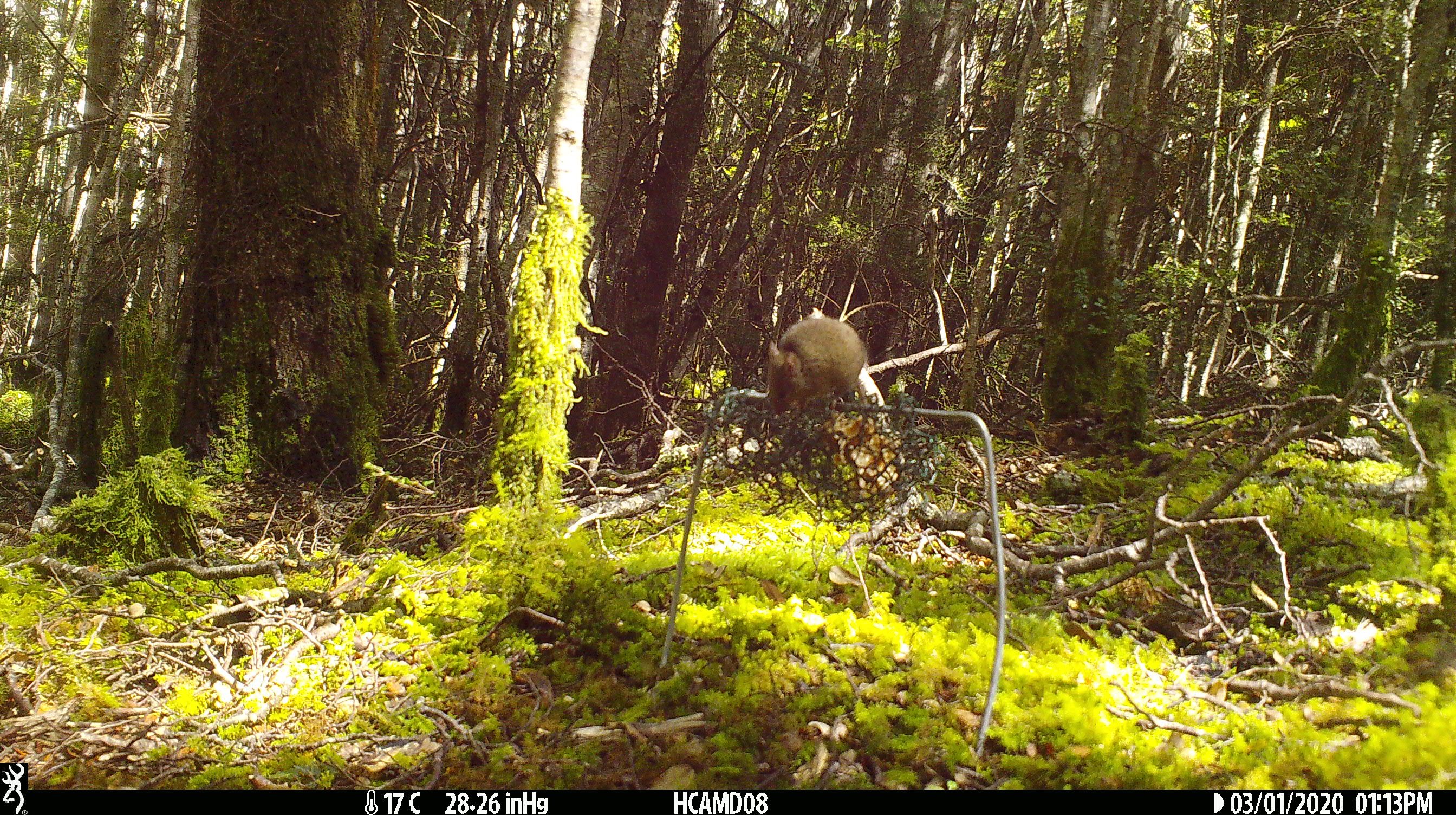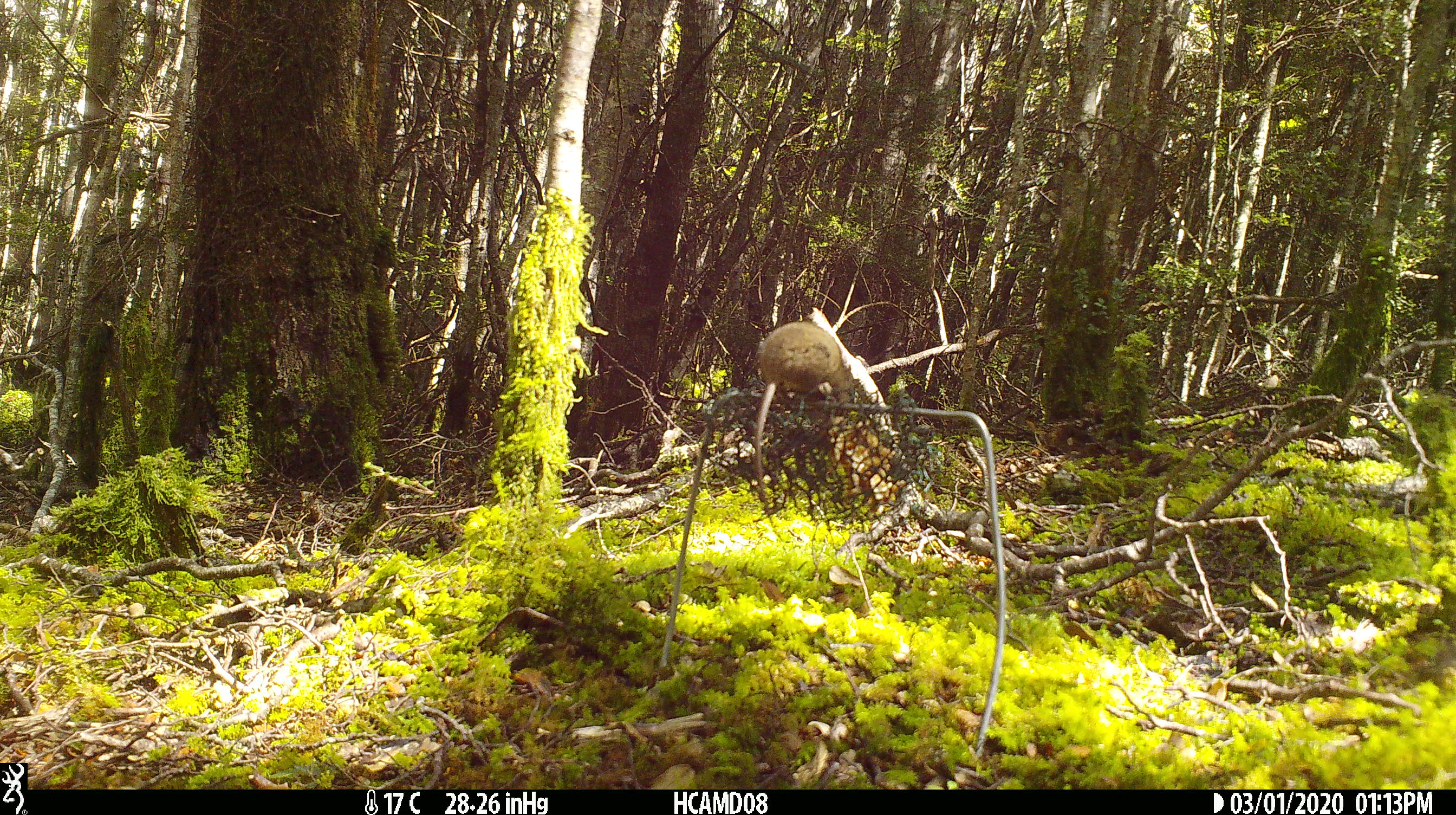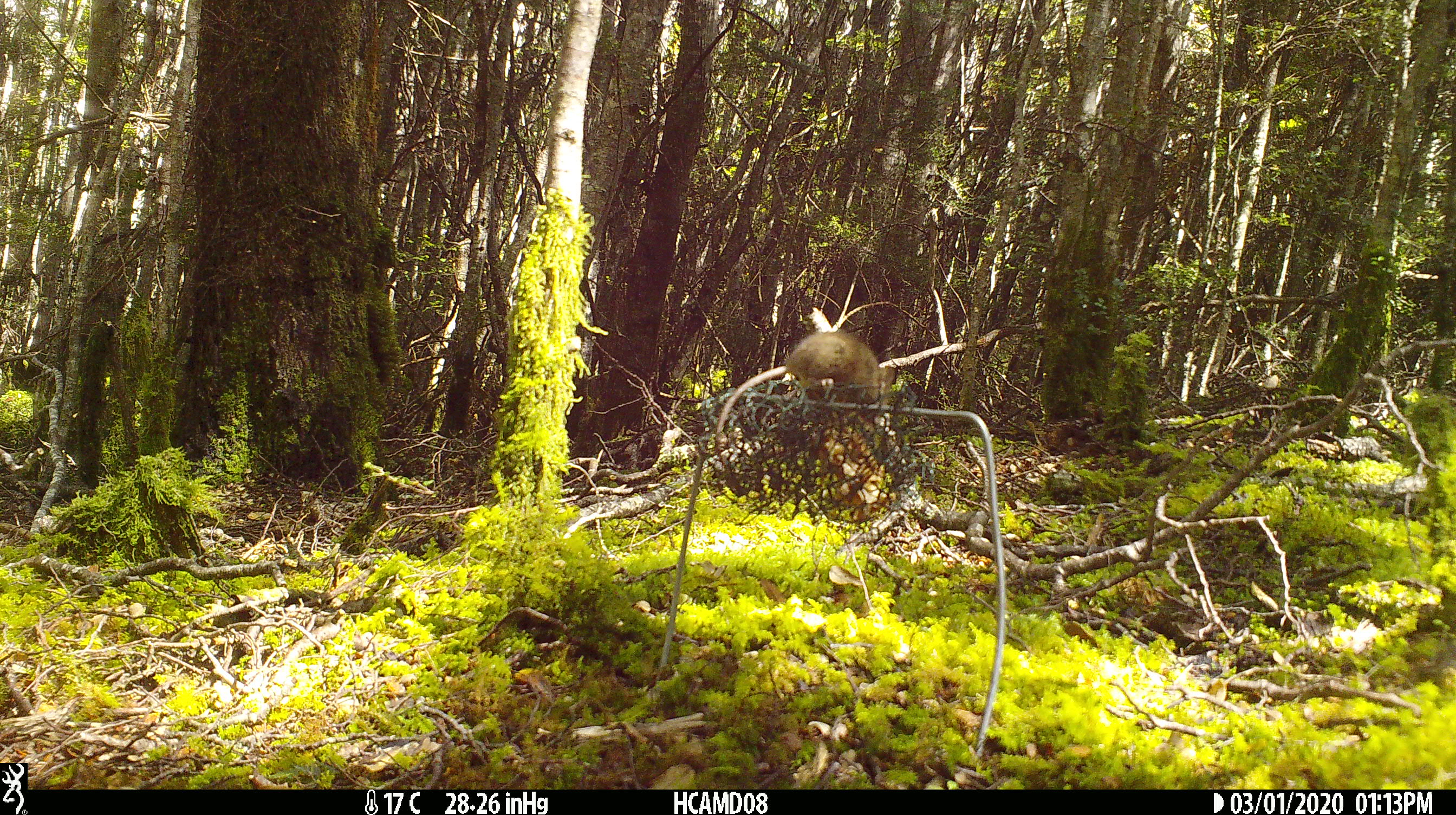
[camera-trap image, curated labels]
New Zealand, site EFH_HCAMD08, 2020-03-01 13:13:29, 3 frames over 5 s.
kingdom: Animalia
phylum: Chordata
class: Mammalia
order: Rodentia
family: Muridae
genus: Mus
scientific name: Mus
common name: mouse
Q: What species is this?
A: Mouse (Mus).